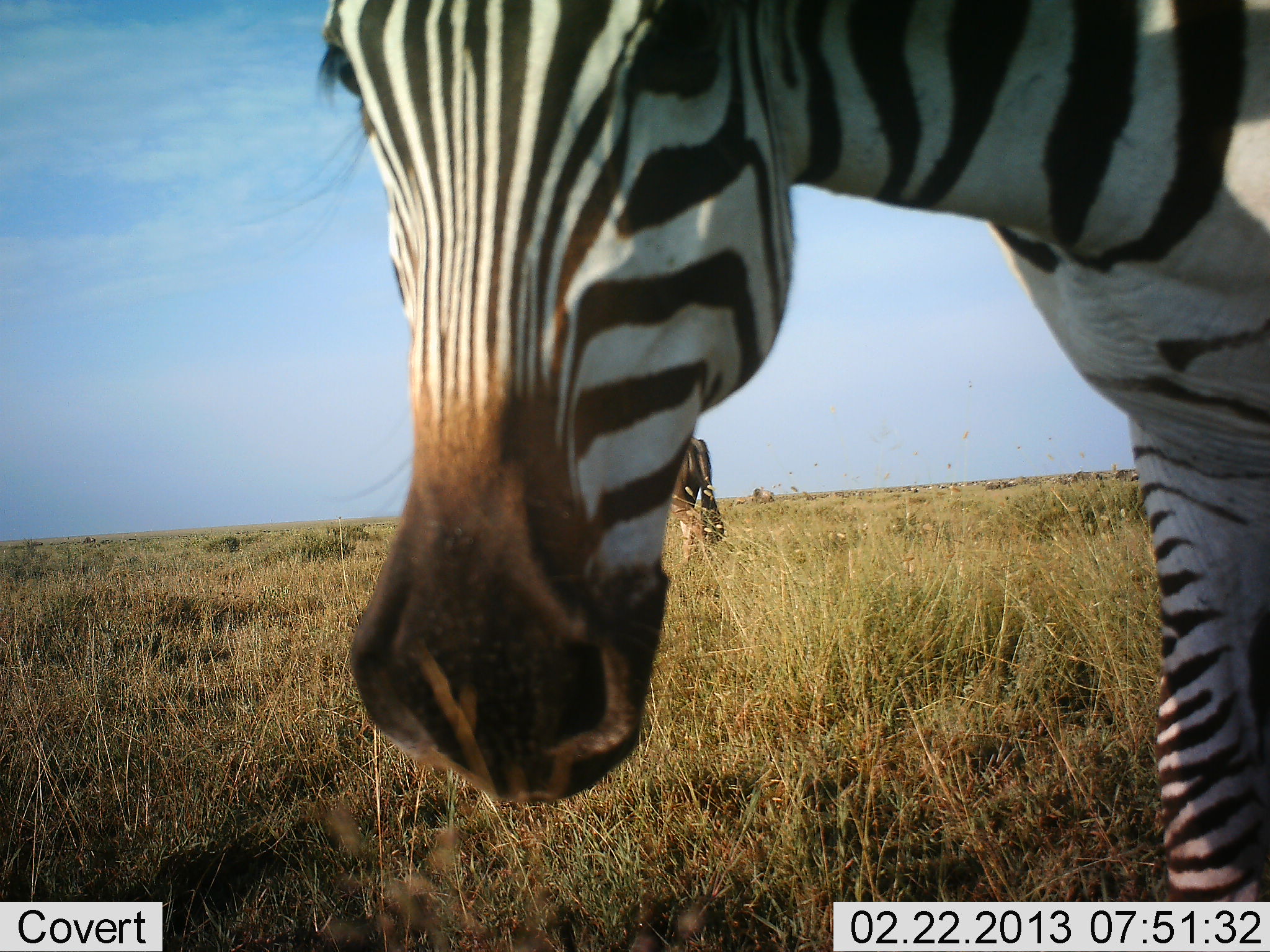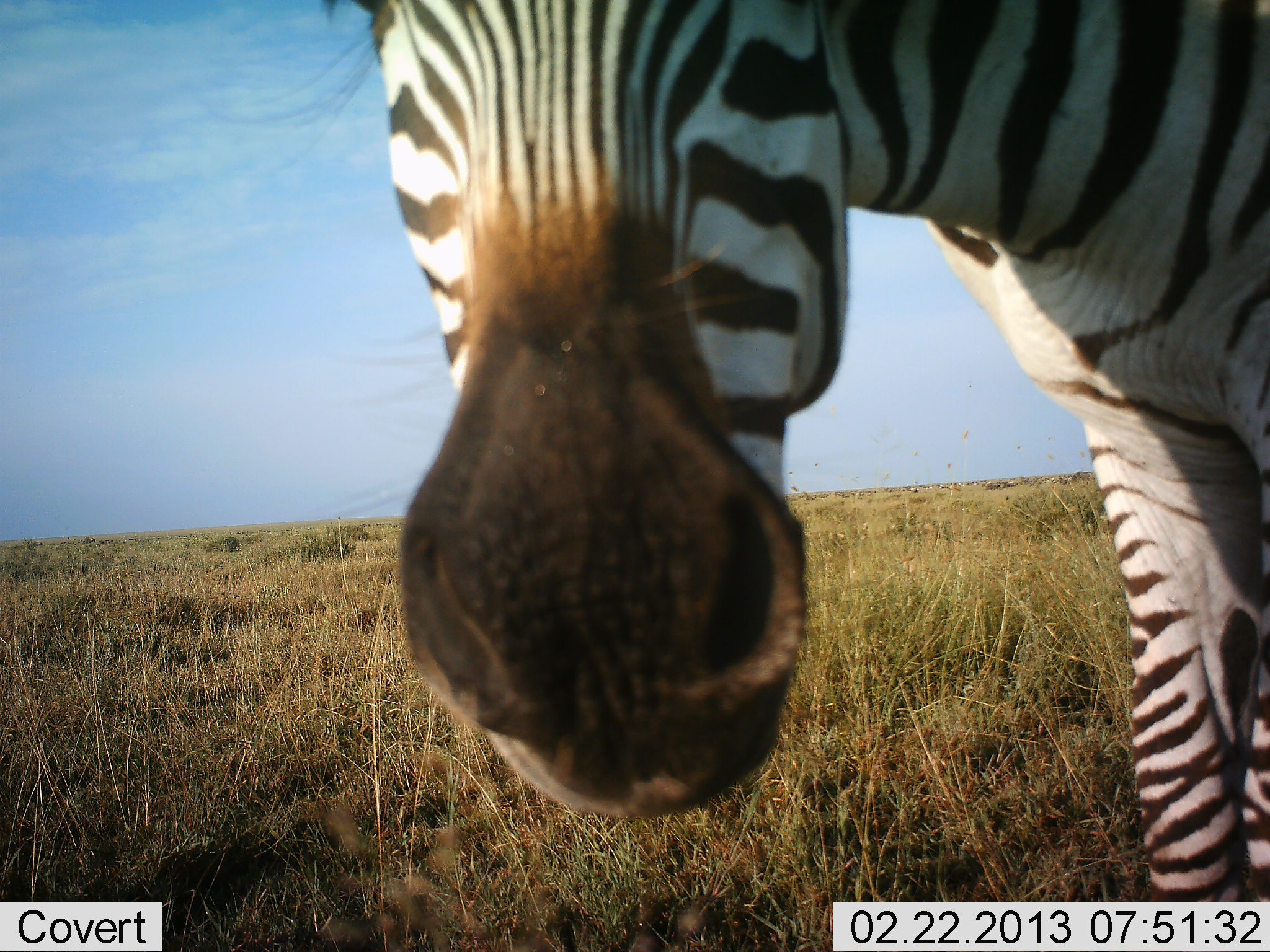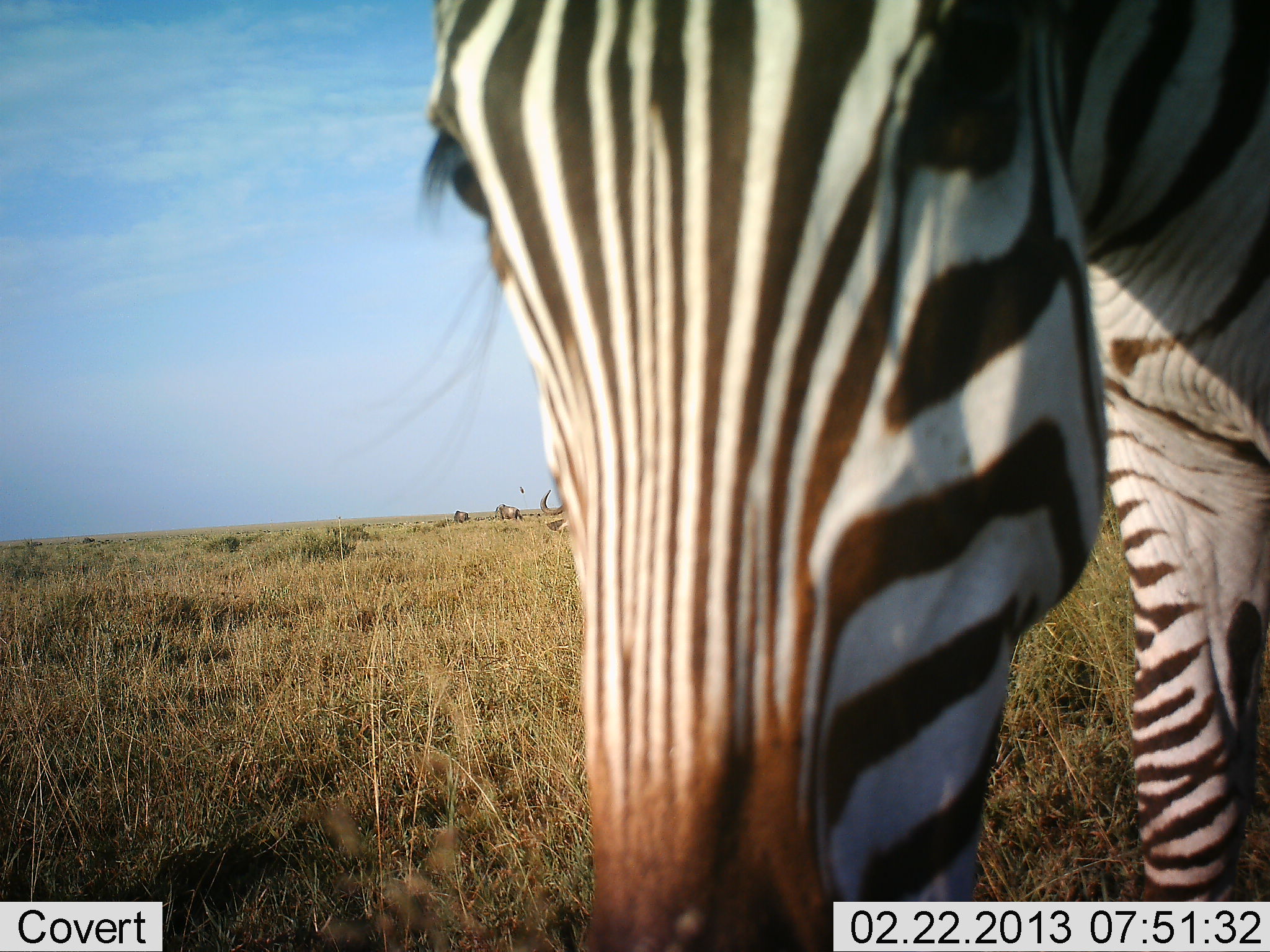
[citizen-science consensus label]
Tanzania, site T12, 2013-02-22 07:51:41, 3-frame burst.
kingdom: Animalia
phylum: Chordata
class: Mammalia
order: Perissodactyla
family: Equidae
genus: Equus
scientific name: Equus quagga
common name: plains zebra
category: zebra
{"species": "zebra (plains zebra) (Equus quagga)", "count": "1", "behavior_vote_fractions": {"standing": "66%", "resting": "0%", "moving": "3%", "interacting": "31%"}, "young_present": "0%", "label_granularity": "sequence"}